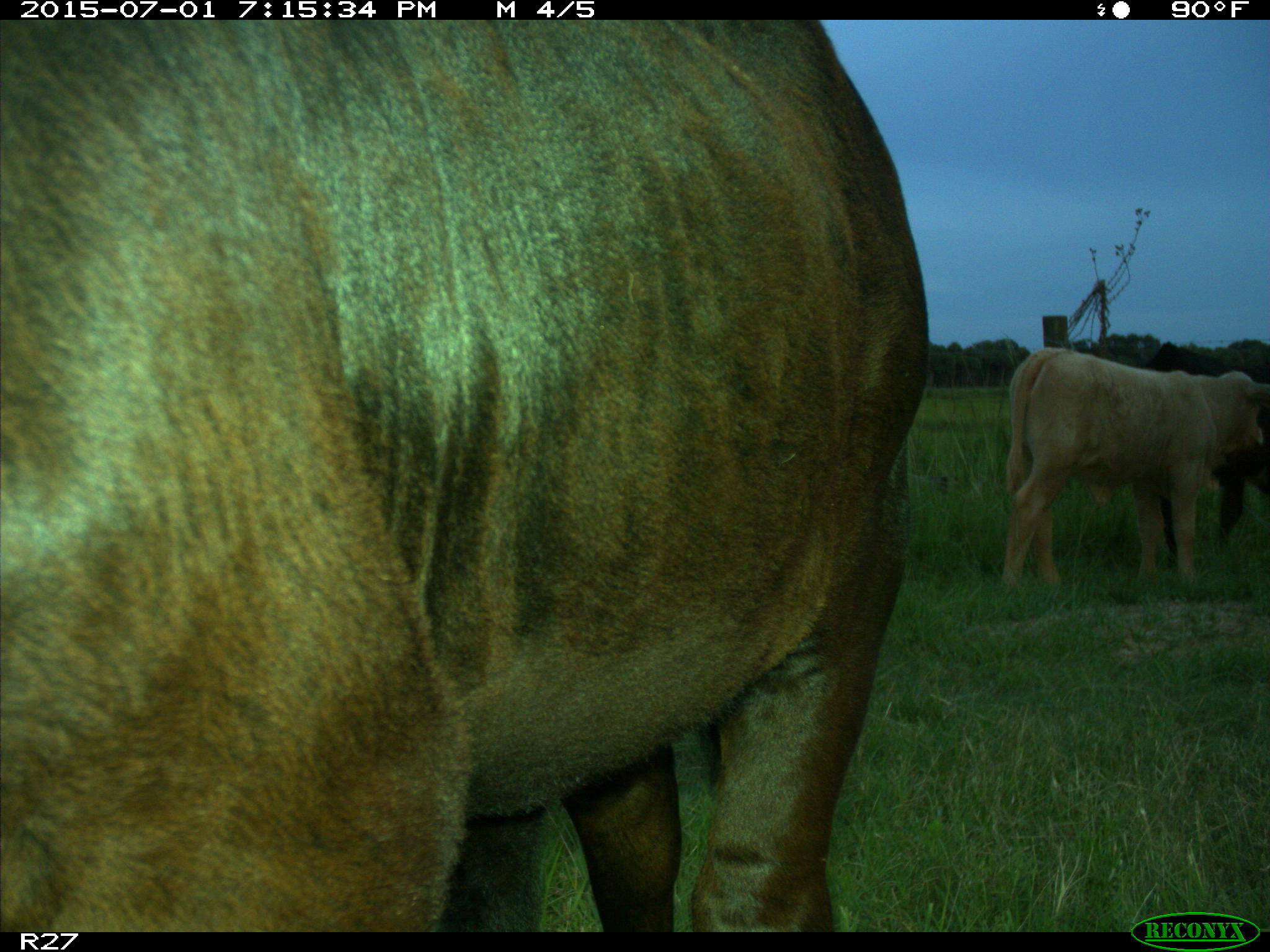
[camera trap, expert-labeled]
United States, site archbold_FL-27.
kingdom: Animalia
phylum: Chordata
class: Mammalia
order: Artiodactyla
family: Bovidae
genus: Bos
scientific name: Bos taurus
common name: domestic cow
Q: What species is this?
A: Bos taurus (domestic cow).